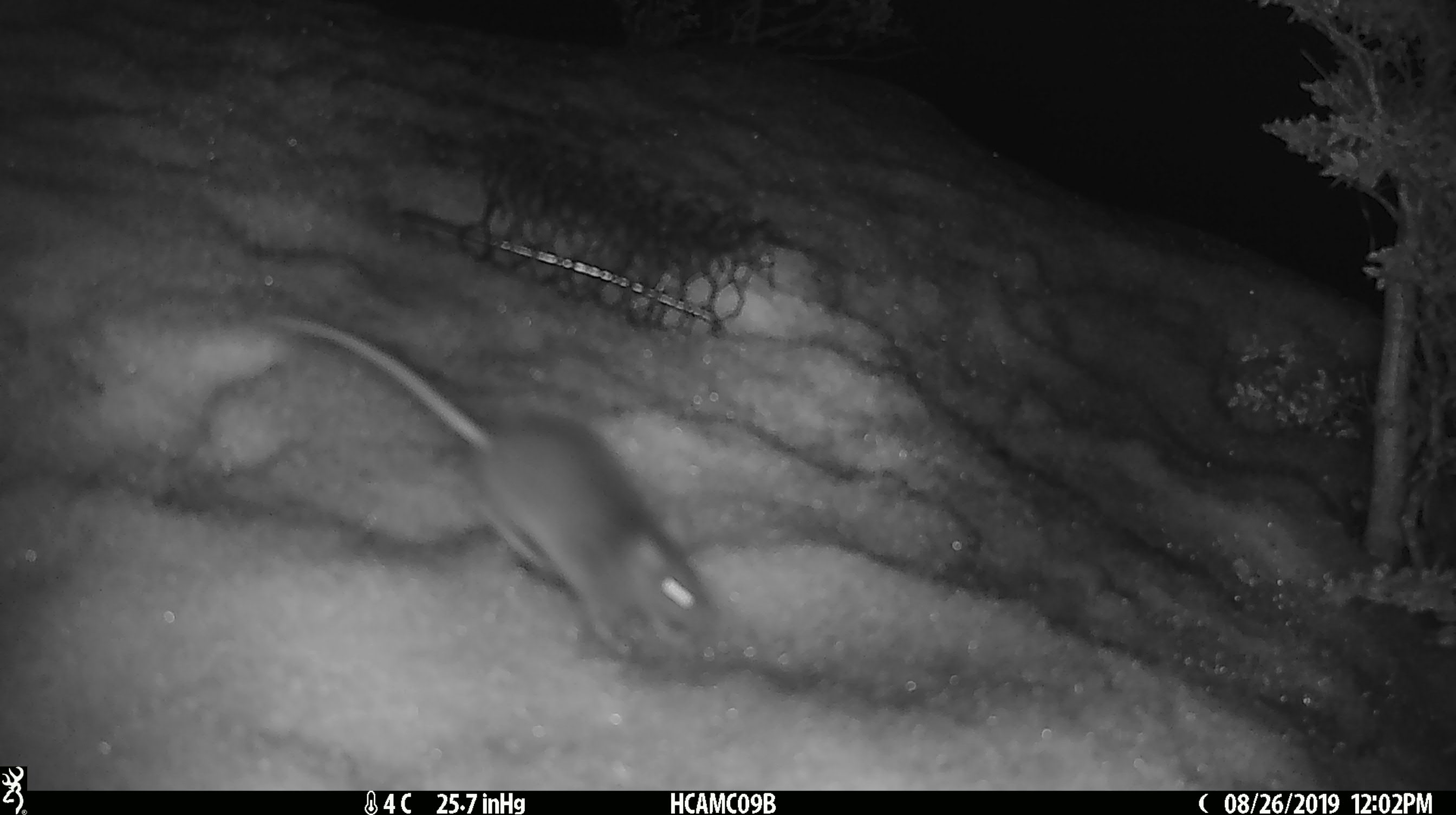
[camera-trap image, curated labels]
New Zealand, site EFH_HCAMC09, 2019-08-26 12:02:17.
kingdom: Animalia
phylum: Chordata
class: Mammalia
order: Rodentia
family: Muridae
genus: Mus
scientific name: Mus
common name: mouse